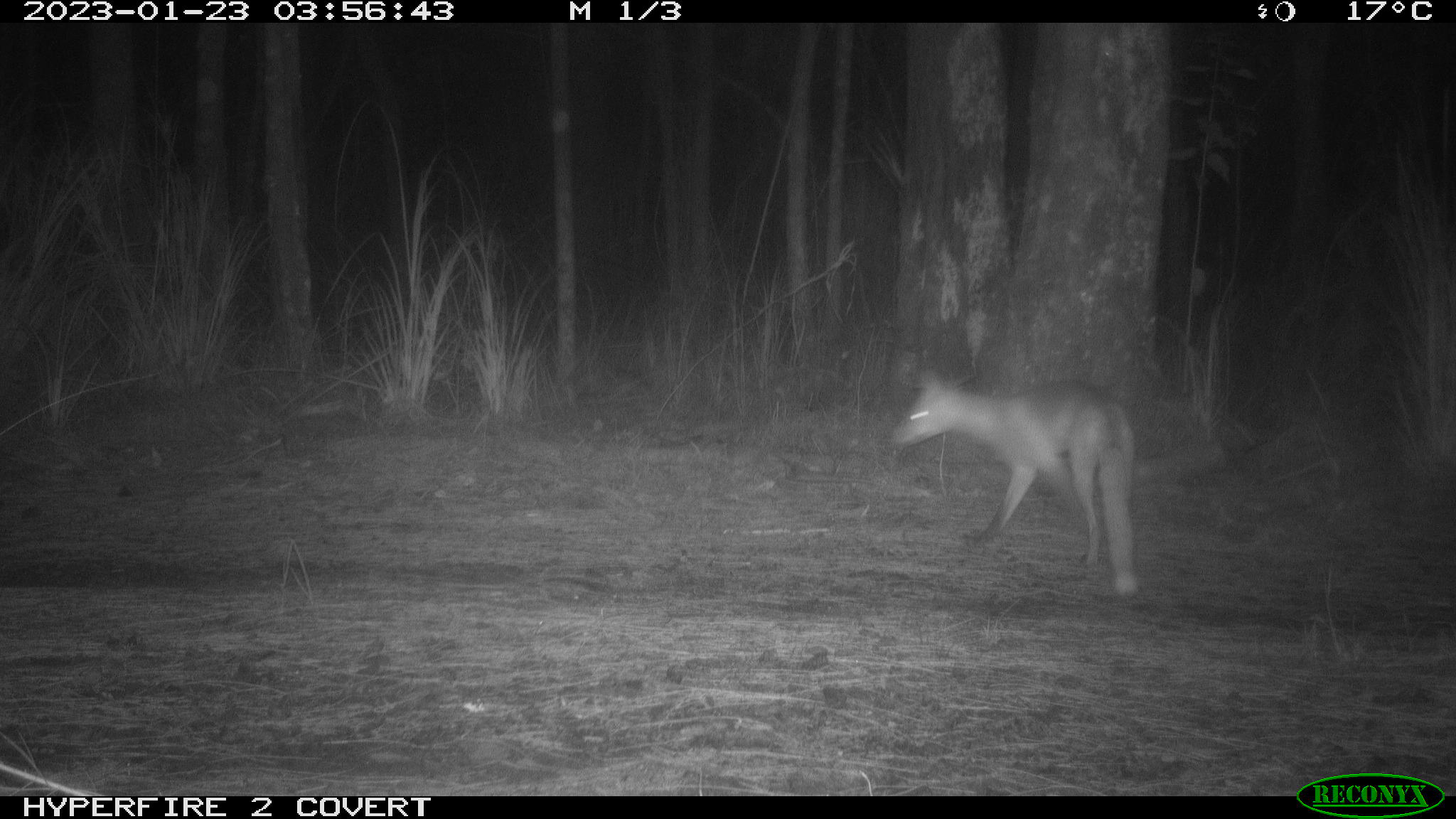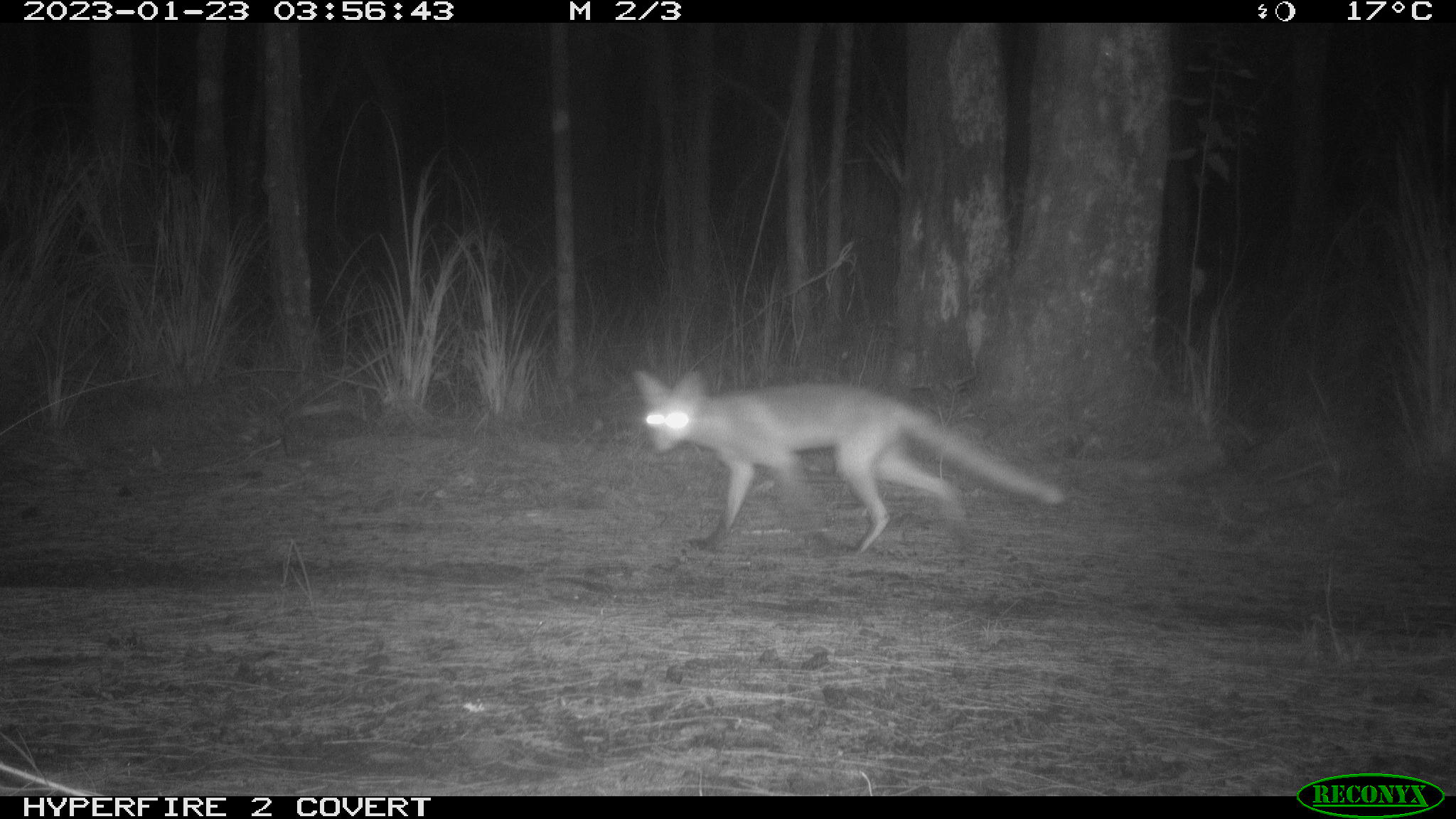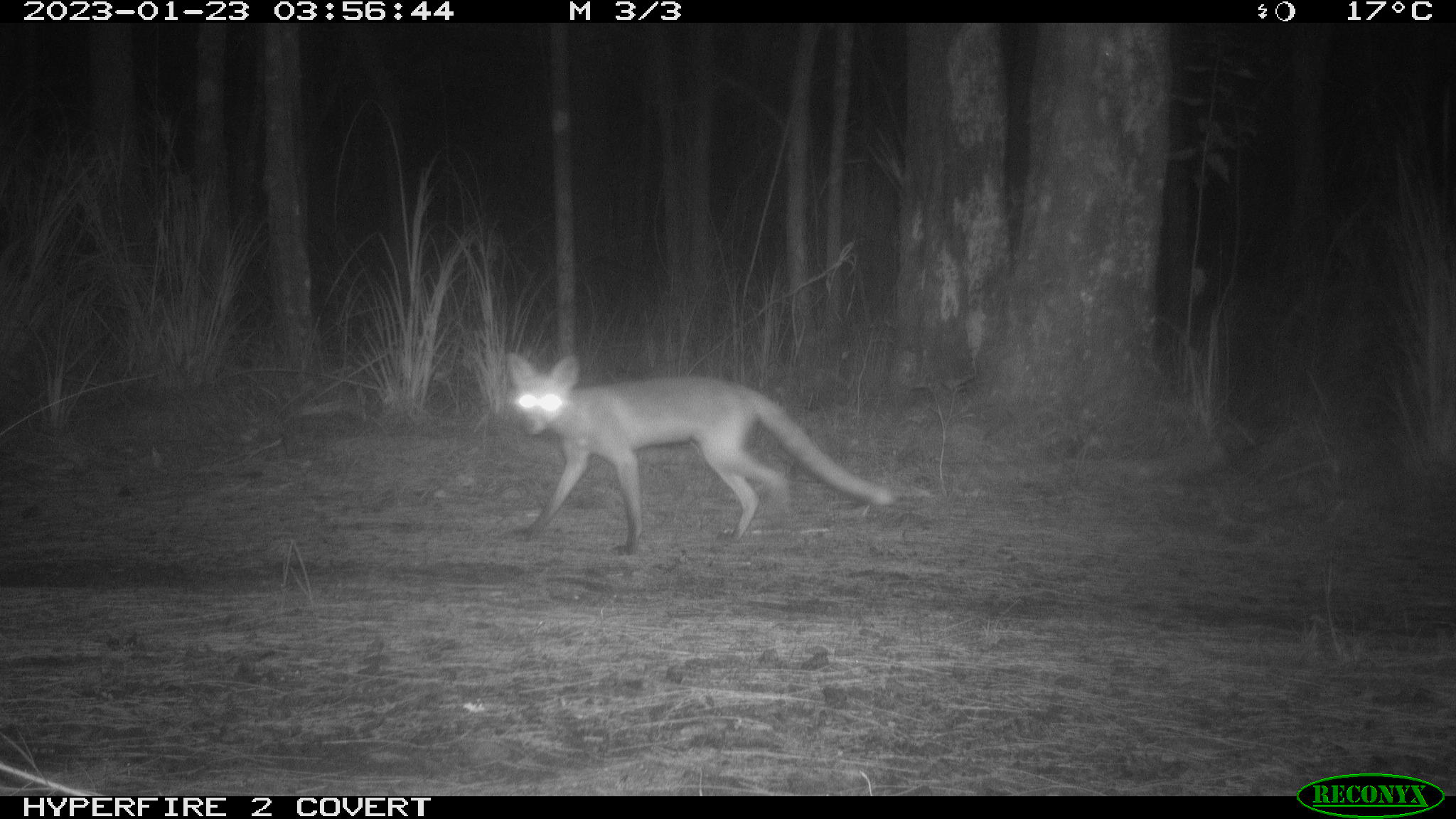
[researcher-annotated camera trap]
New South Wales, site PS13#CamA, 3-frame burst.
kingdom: Animalia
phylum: Chordata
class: Mammalia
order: Carnivora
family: Canidae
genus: Vulpes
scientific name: Vulpes vulpes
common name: red fox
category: fox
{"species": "fox (red fox) (Vulpes vulpes)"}